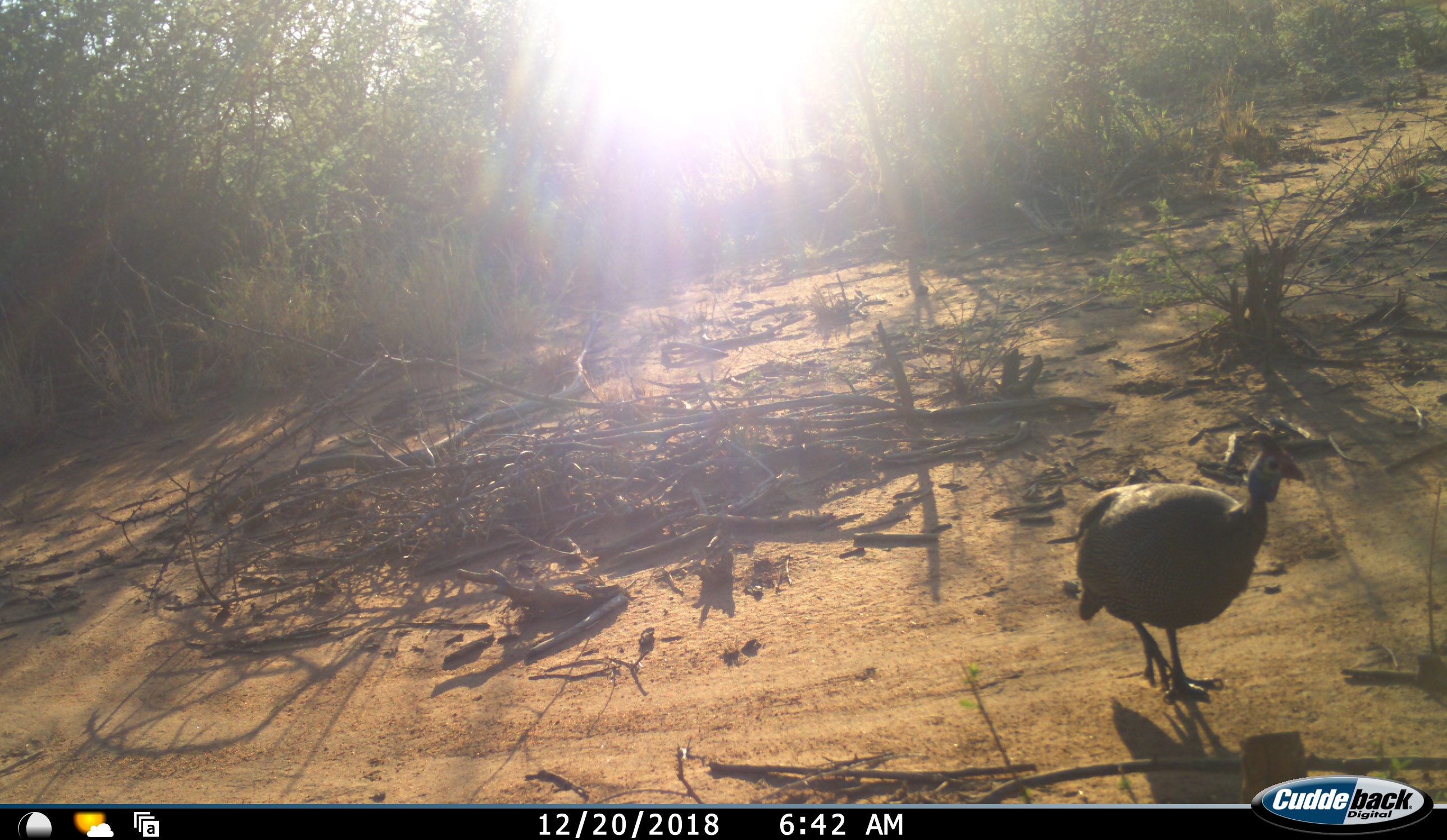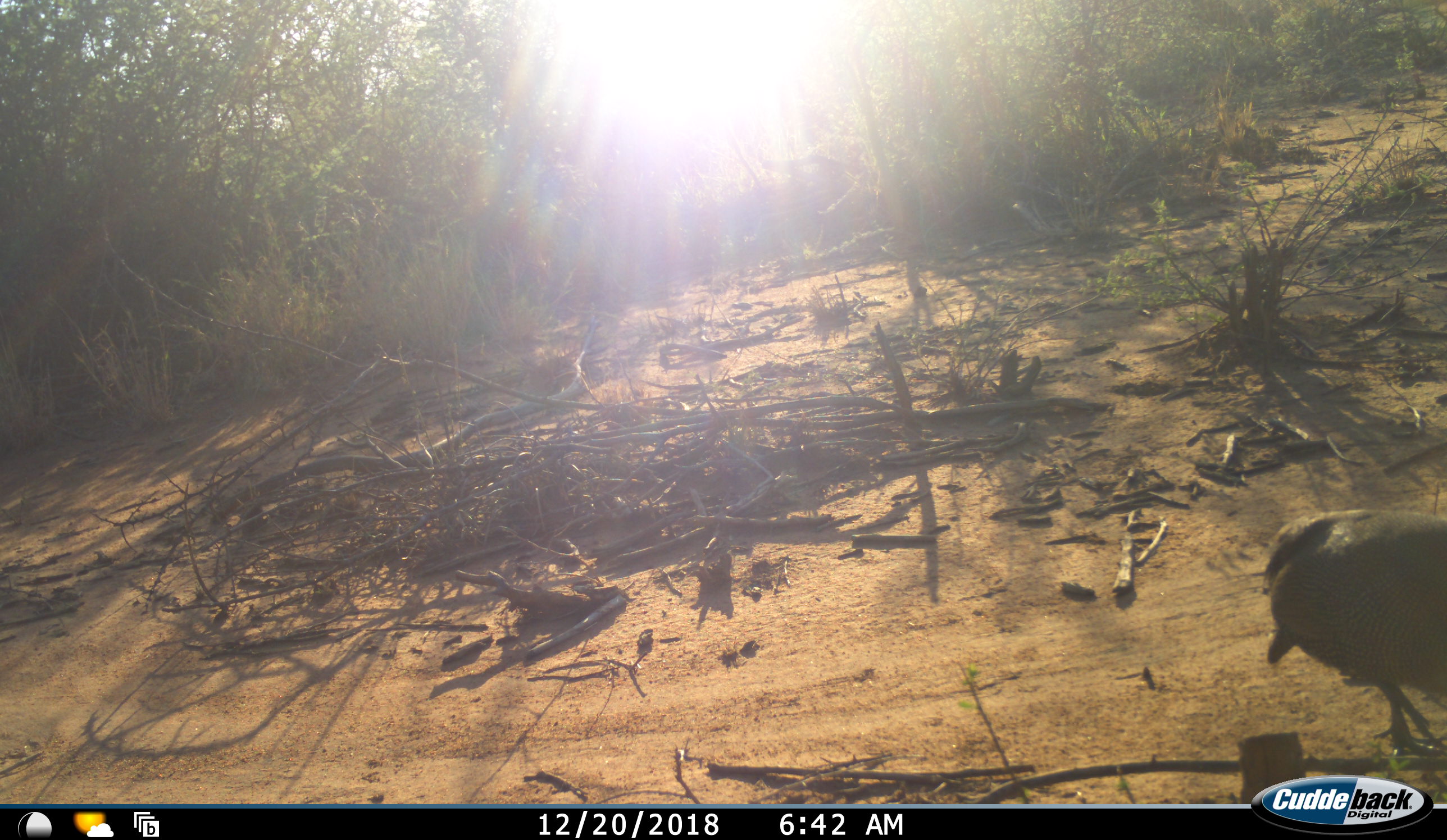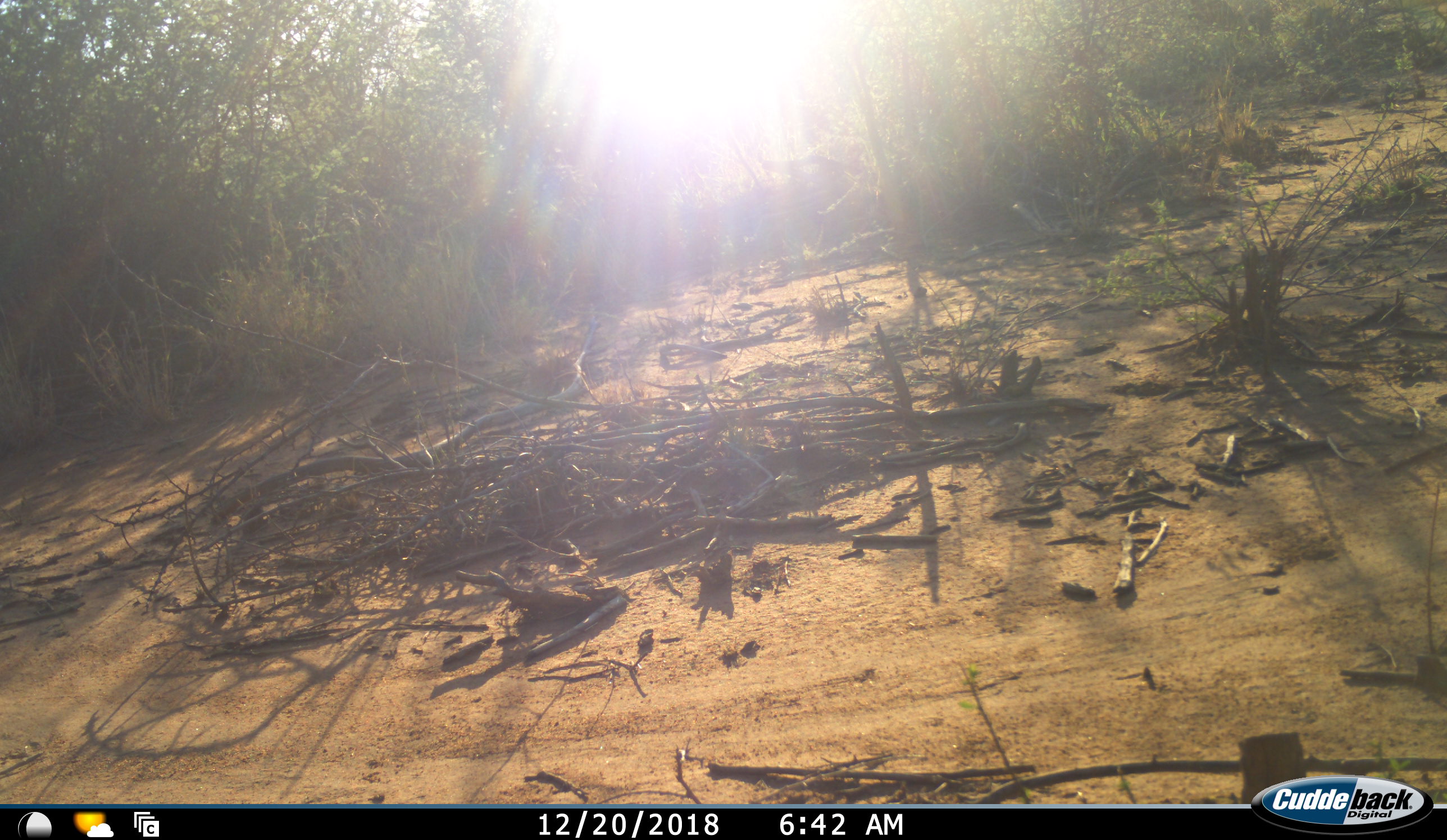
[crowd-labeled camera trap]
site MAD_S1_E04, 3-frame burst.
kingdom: Animalia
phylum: Chordata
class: Aves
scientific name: Aves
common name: bird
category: birdother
Birdother (bird) (Aves), count 1. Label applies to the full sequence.